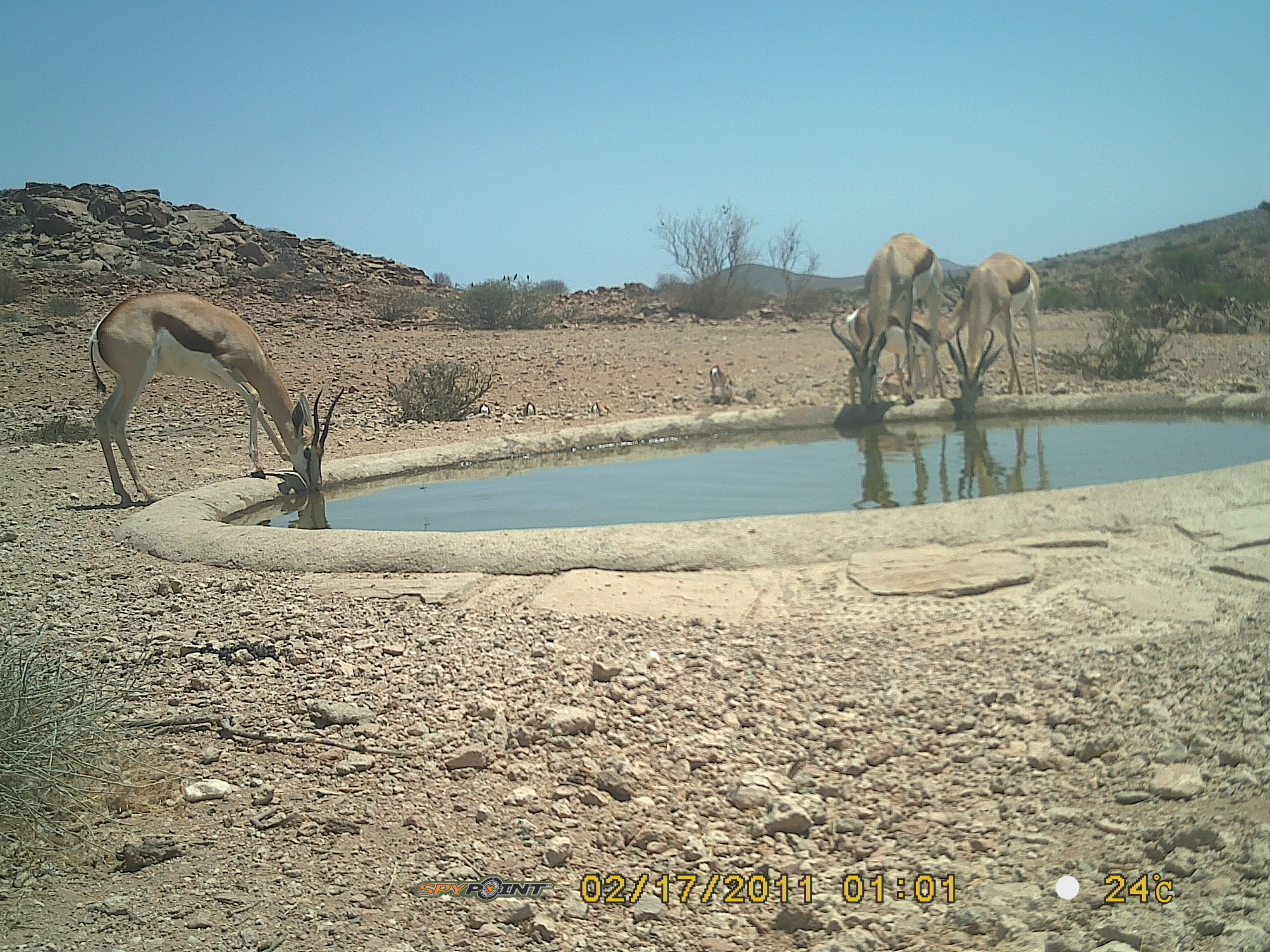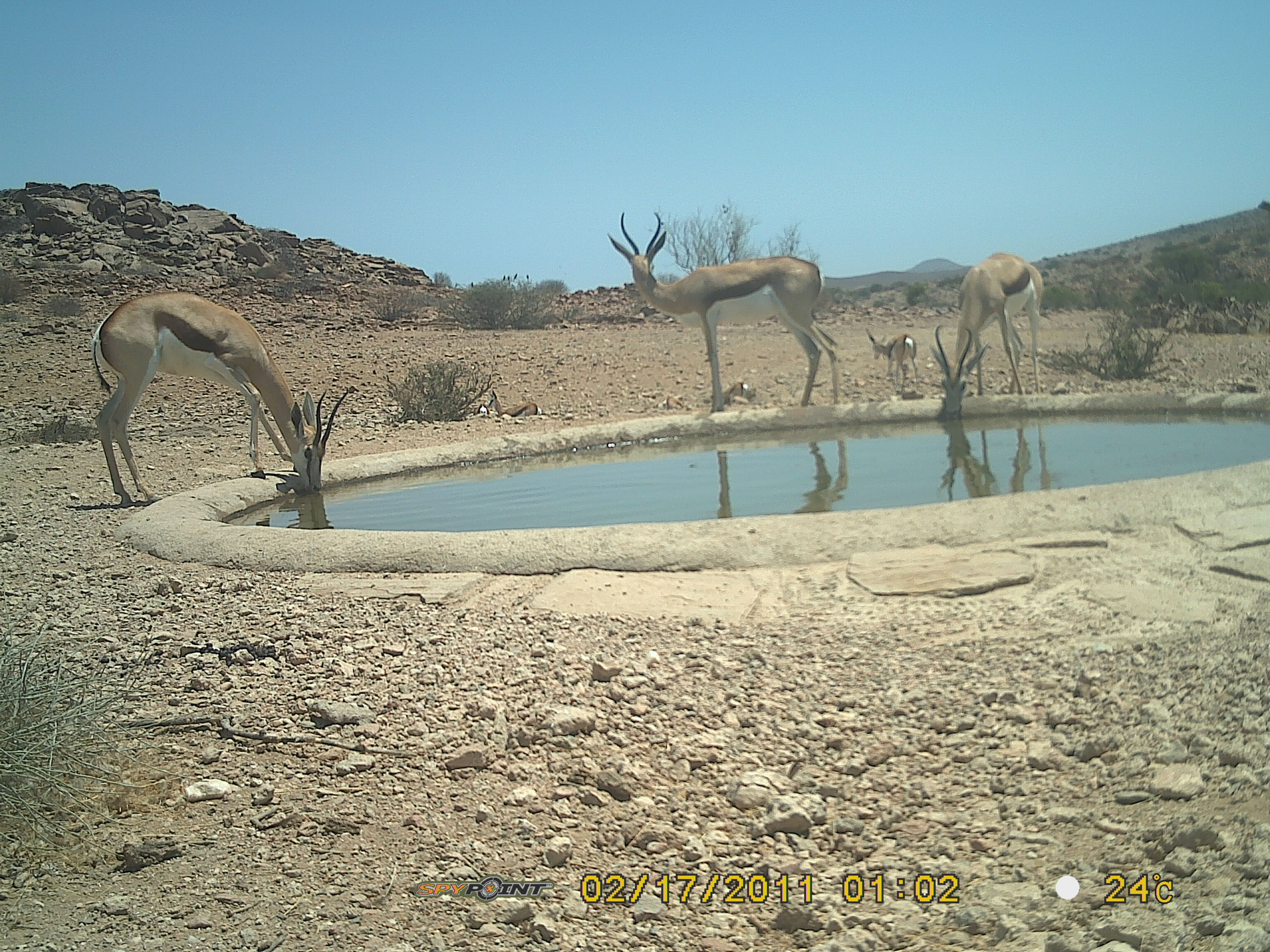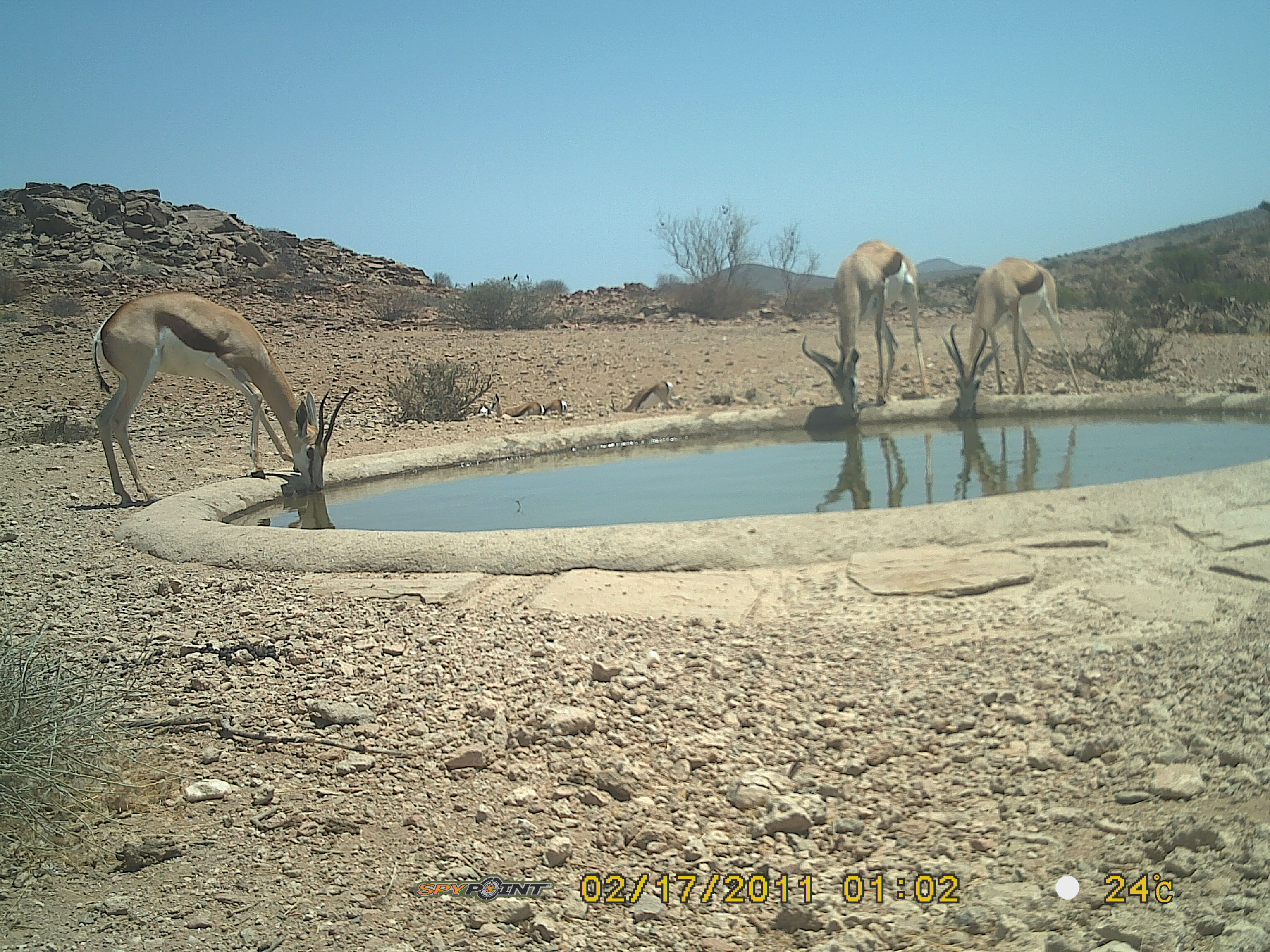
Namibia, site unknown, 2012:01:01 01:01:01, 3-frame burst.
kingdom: Animalia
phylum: Chordata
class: Mammalia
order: Artiodactyla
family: Bovidae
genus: Antidorcas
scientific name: Antidorcas marsupialis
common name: springbok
Antidorcas marsupialis (springbok).